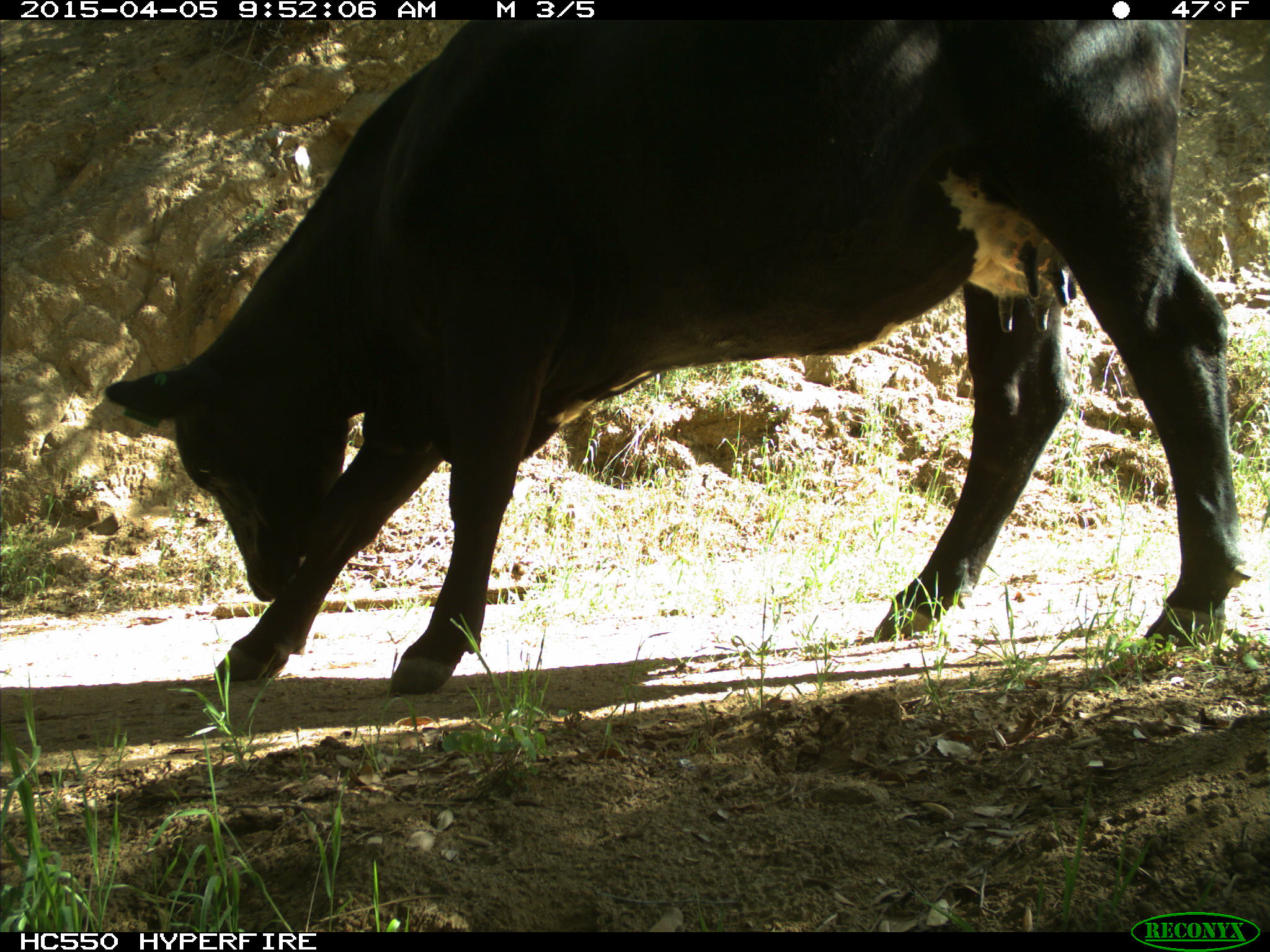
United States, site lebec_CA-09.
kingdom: Animalia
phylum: Chordata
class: Mammalia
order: Artiodactyla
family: Bovidae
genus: Bos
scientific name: Bos taurus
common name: domestic cow